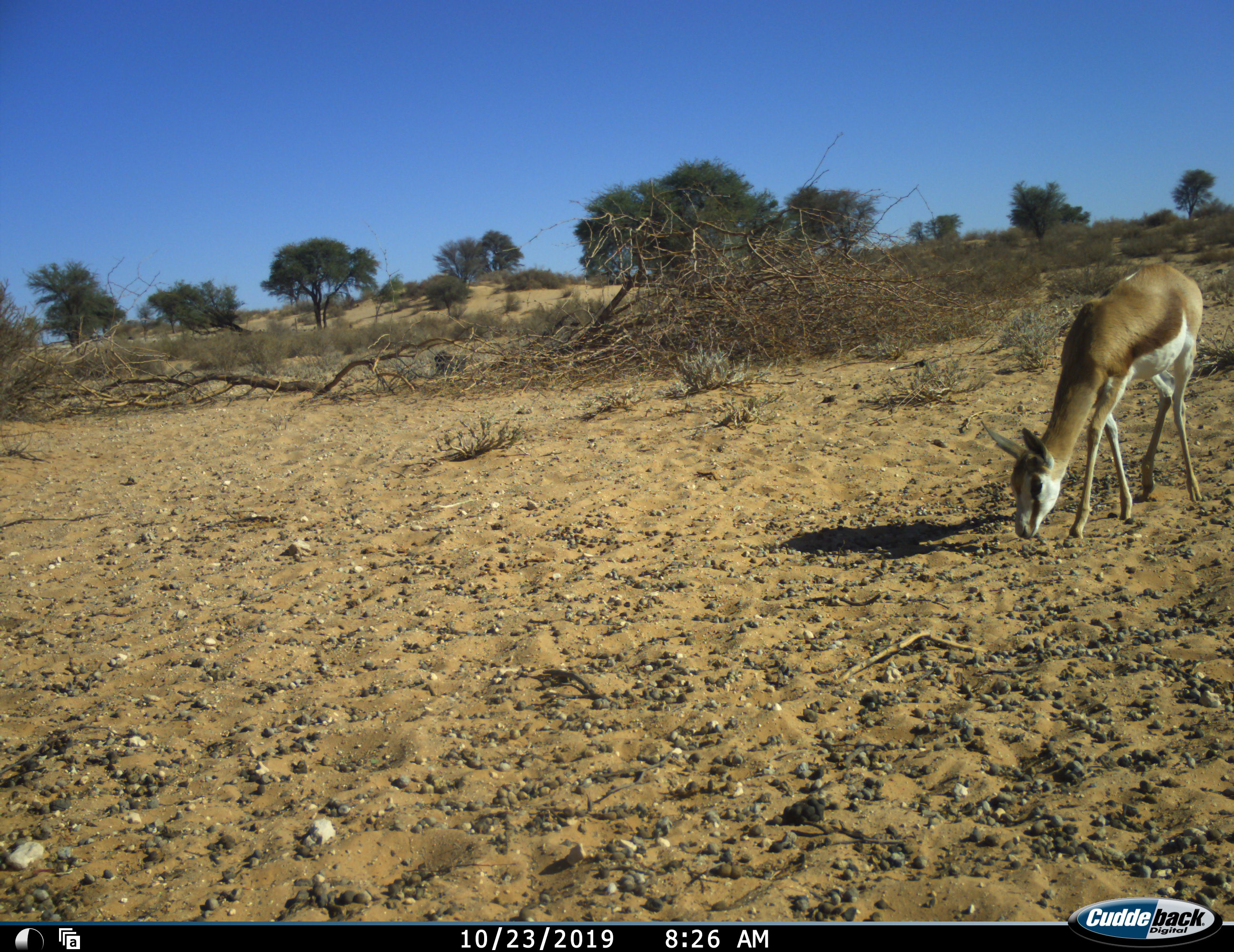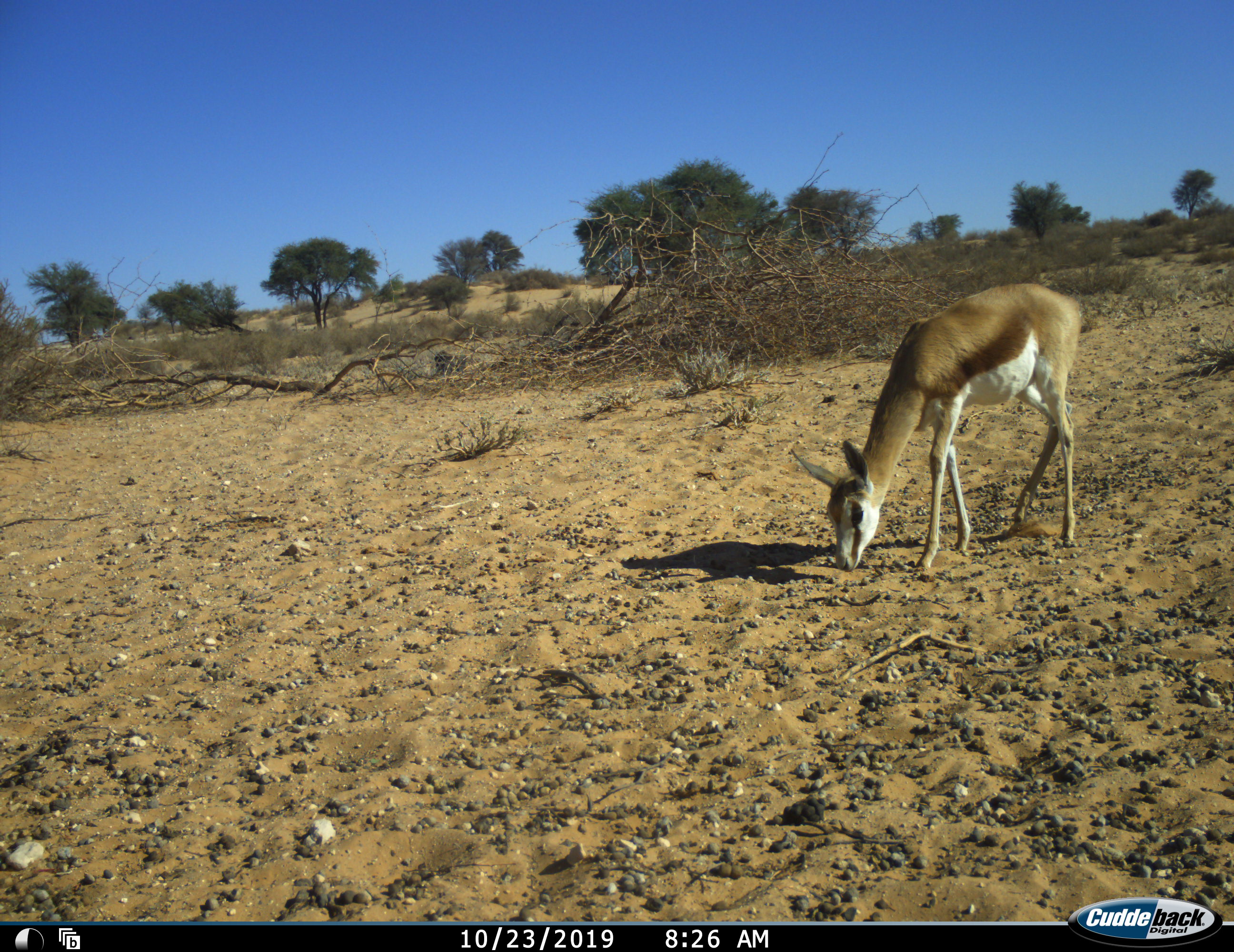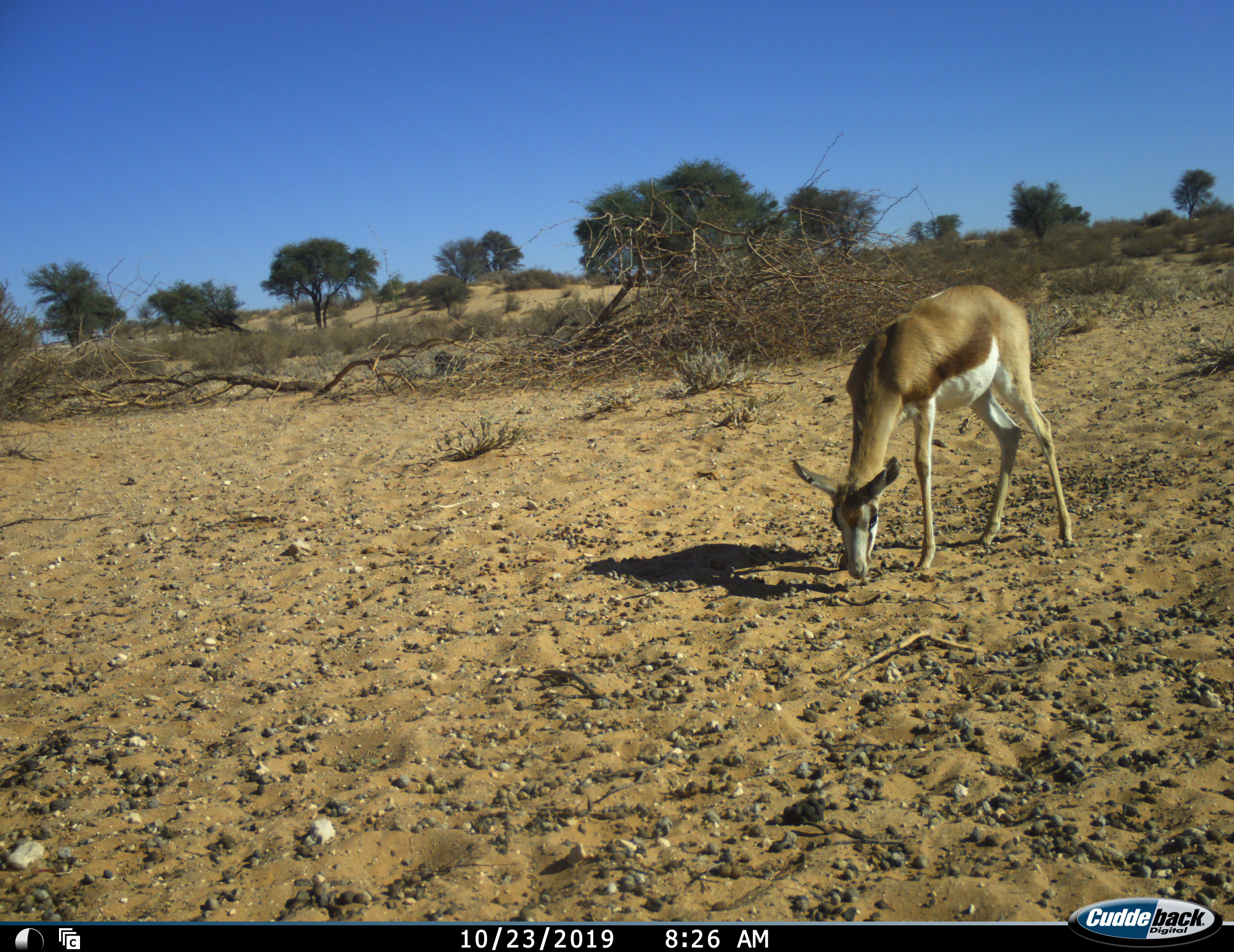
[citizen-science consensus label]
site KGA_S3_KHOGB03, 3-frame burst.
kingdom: Animalia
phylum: Chordata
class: Mammalia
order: Artiodactyla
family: Bovidae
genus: Antidorcas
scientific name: Antidorcas marsupialis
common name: springbok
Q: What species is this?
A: Springbok (Antidorcas marsupialis).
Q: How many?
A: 1.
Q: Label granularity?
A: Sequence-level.